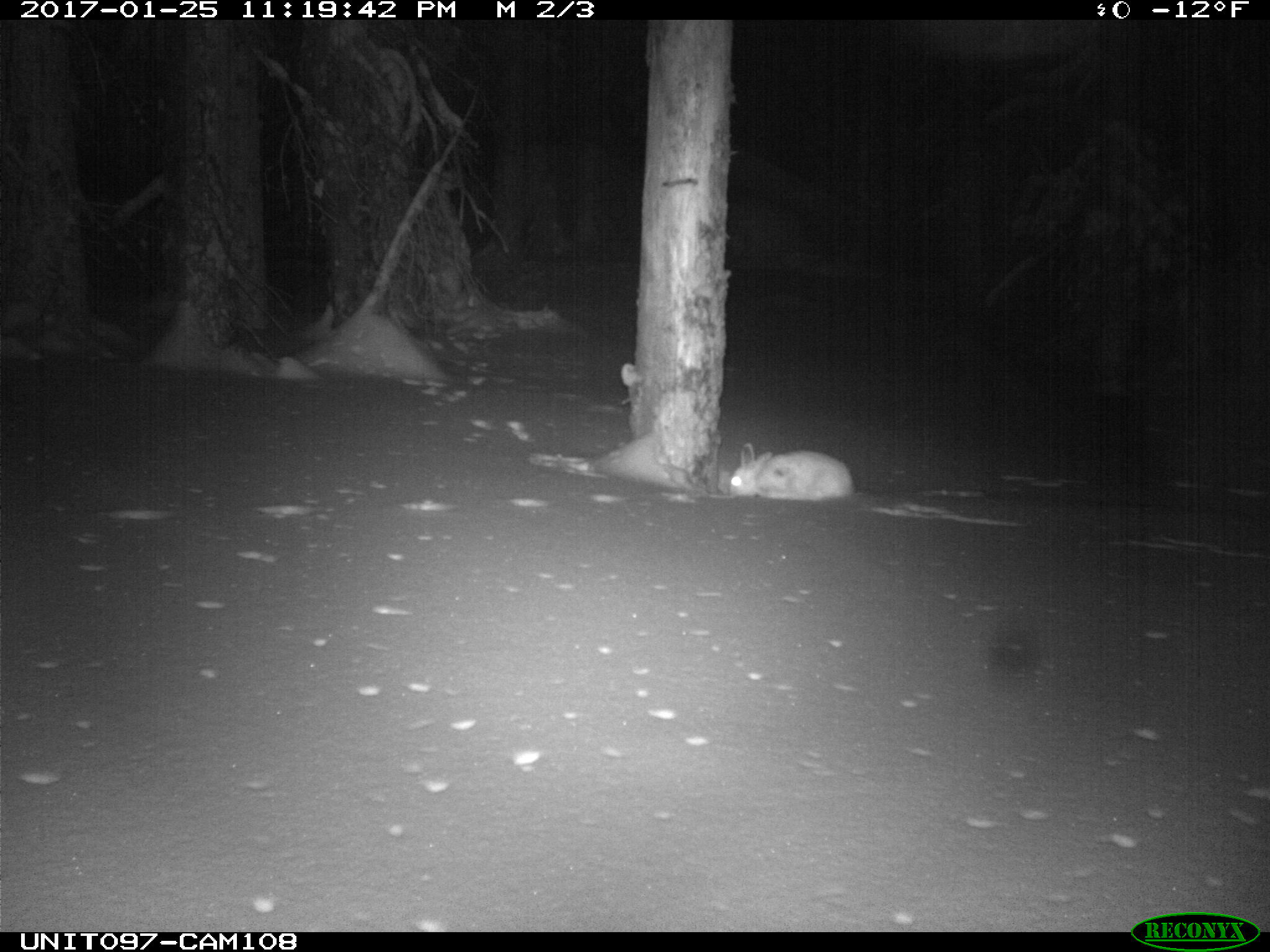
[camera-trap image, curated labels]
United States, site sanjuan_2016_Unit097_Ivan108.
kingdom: Animalia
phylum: Chordata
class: Mammalia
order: Lagomorpha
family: Leporidae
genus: Lepus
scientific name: Lepus americanus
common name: snowshoe hare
Lepus americanus (snowshoe hare).